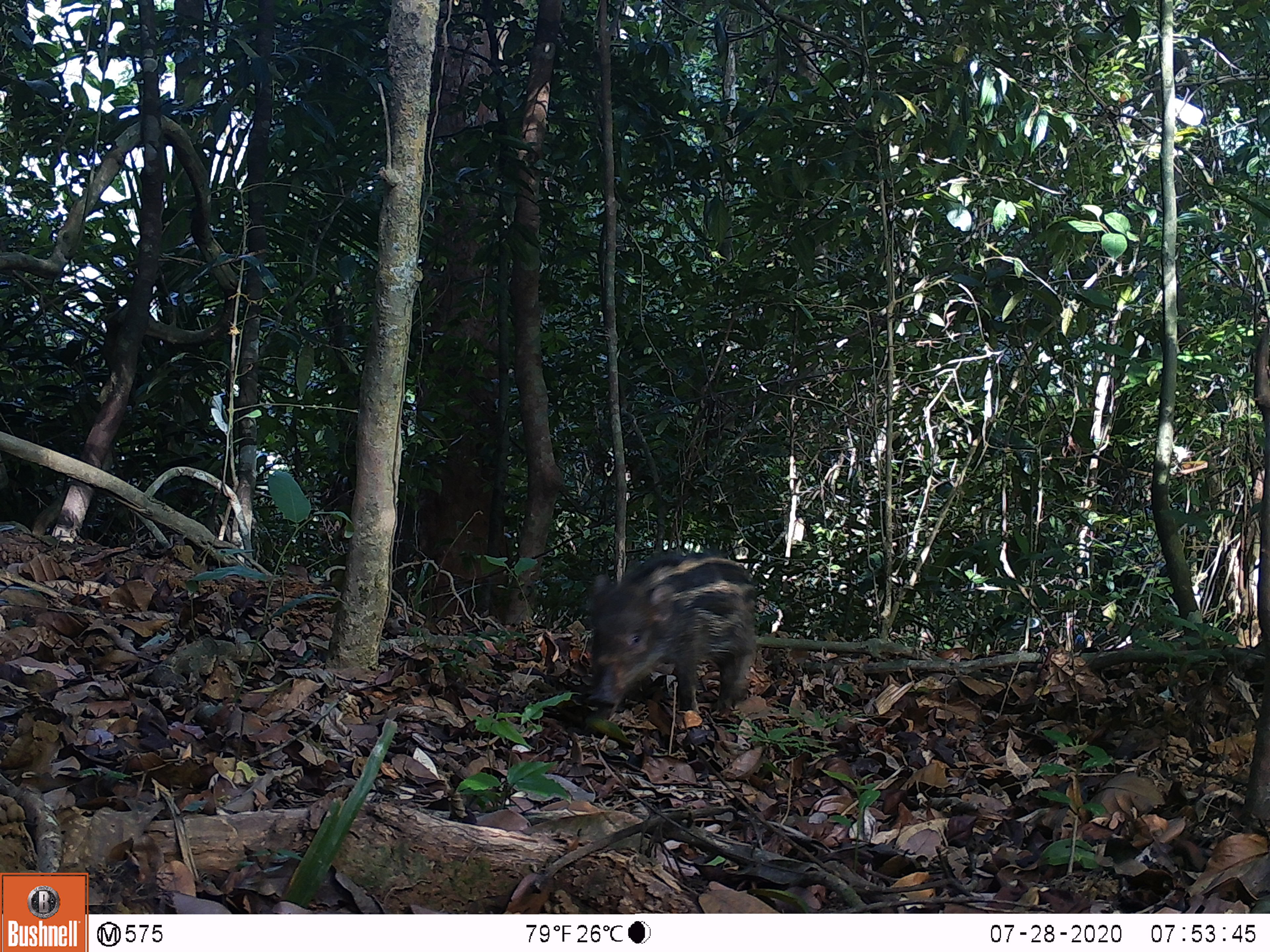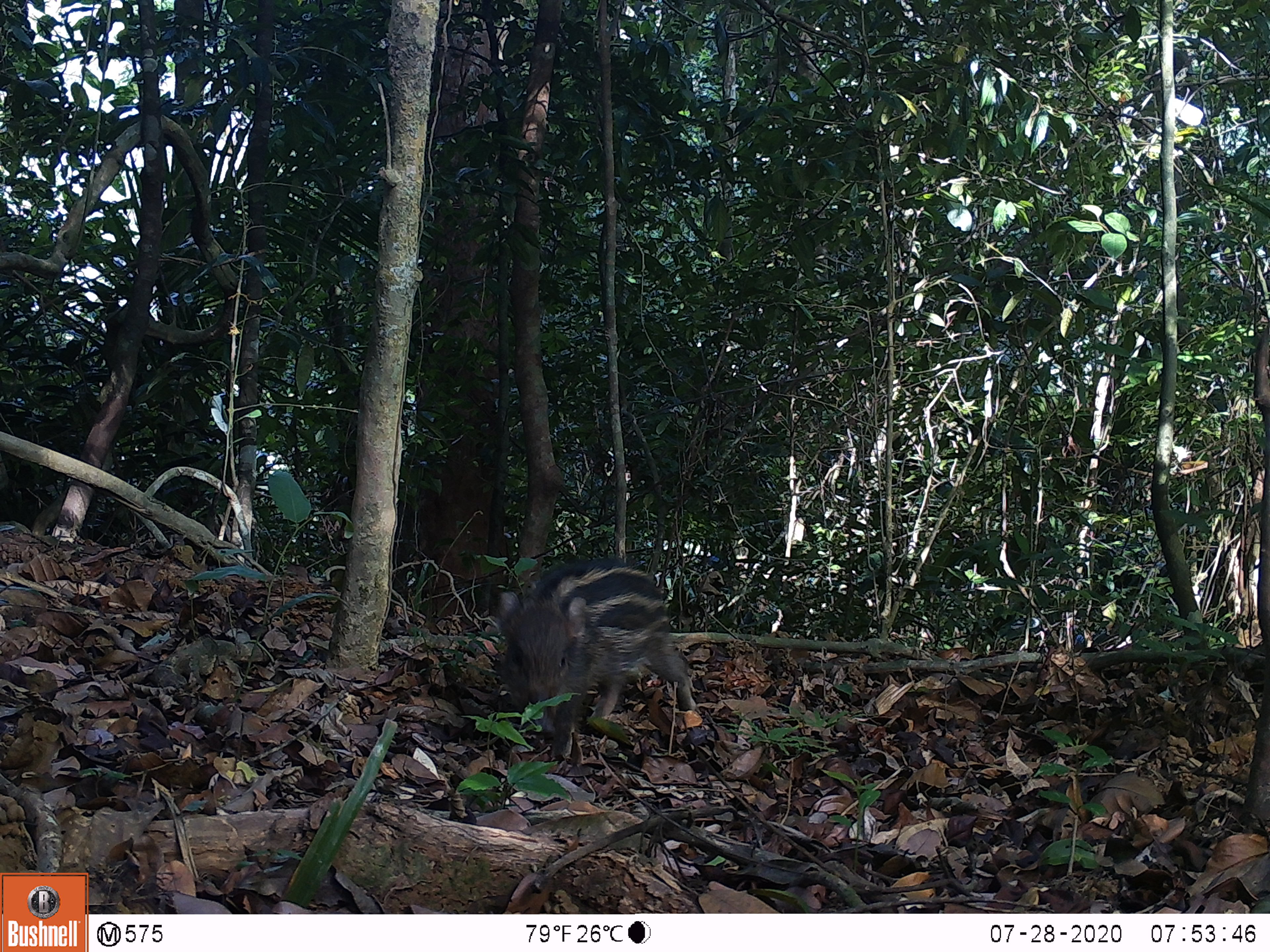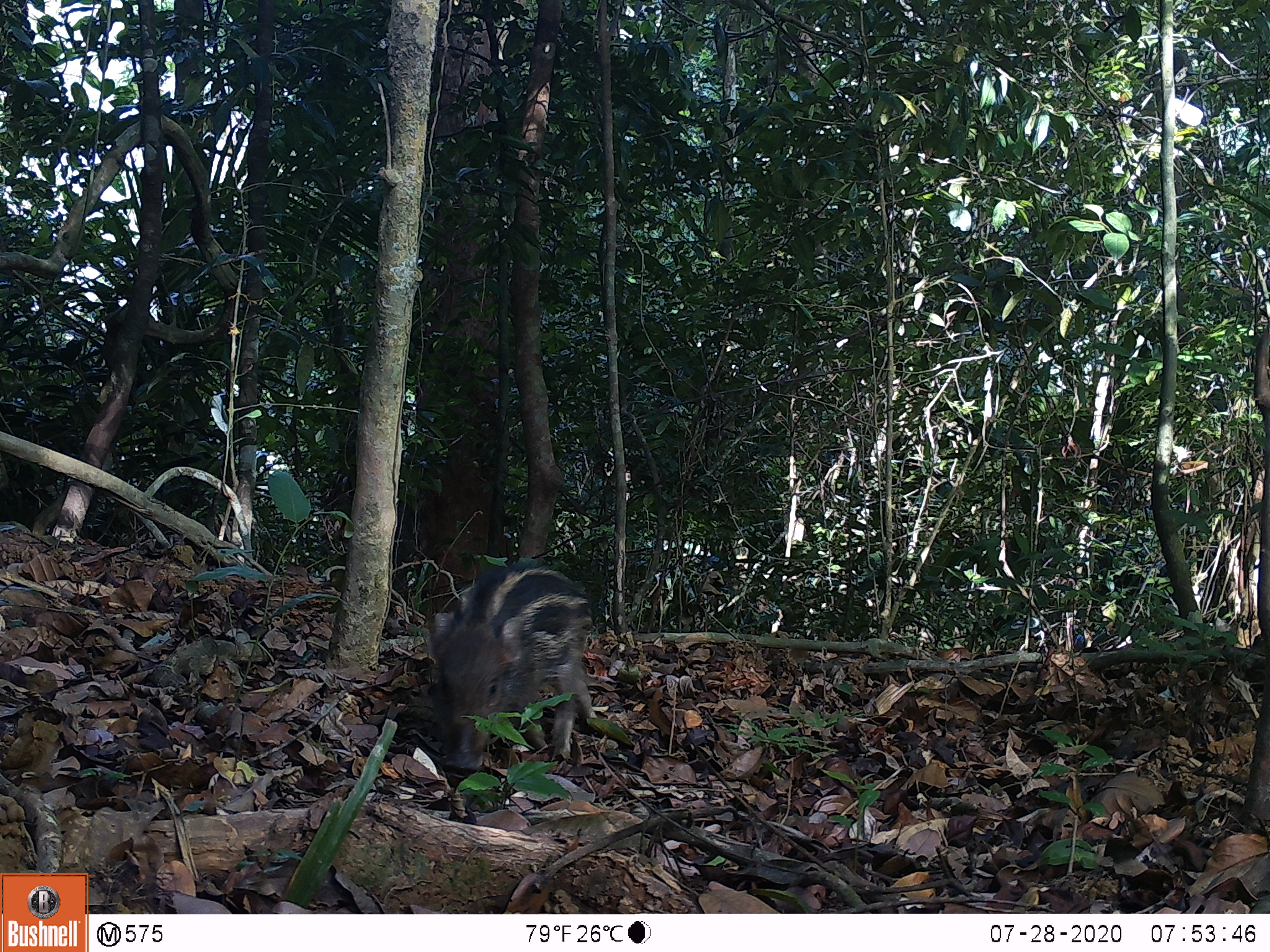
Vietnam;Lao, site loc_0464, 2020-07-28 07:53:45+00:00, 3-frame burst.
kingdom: Animalia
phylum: Chordata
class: Mammalia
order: Artiodactyla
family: Suidae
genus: Sus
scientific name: Sus scrofa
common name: eurasian wild pig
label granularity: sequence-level